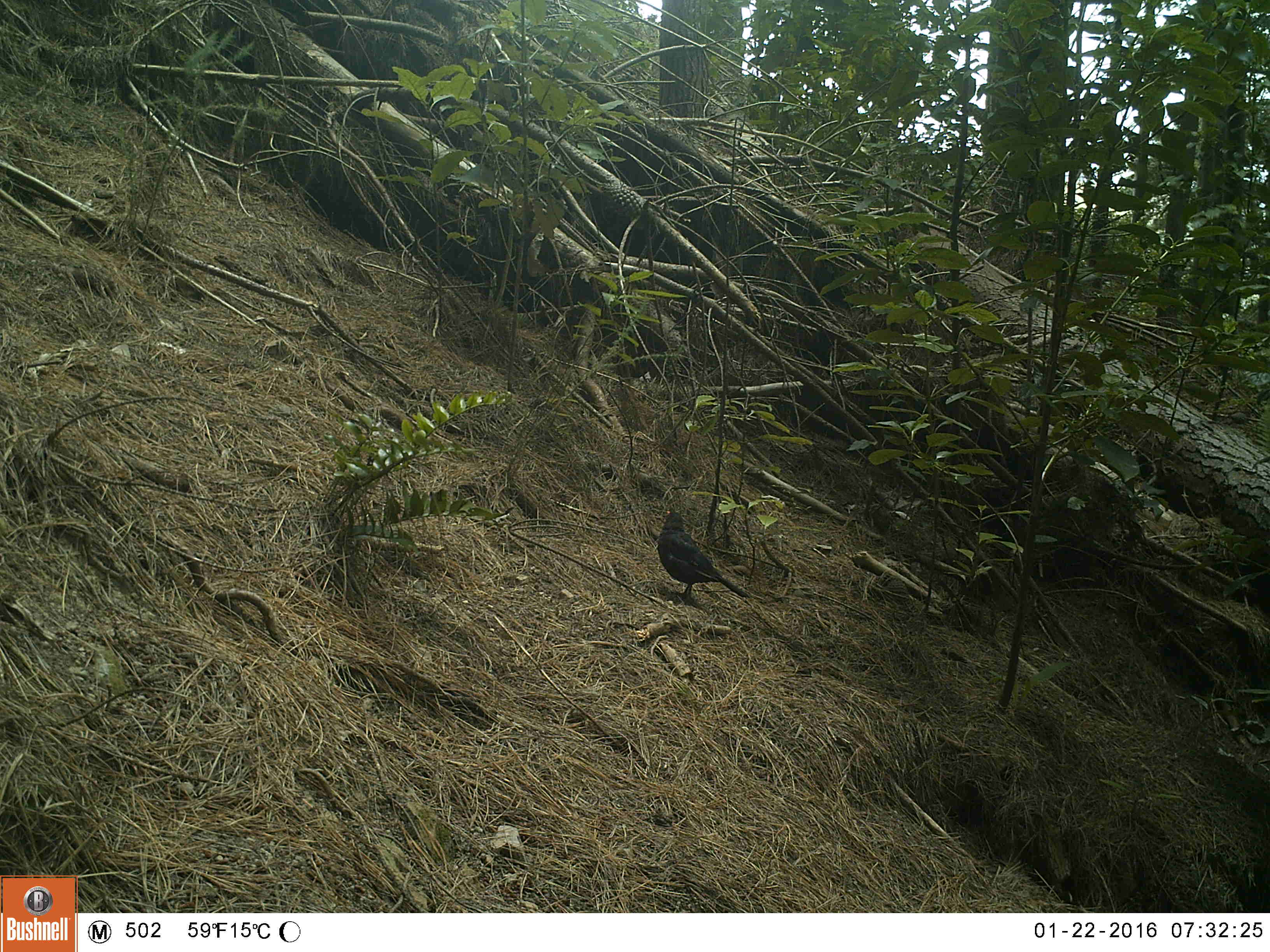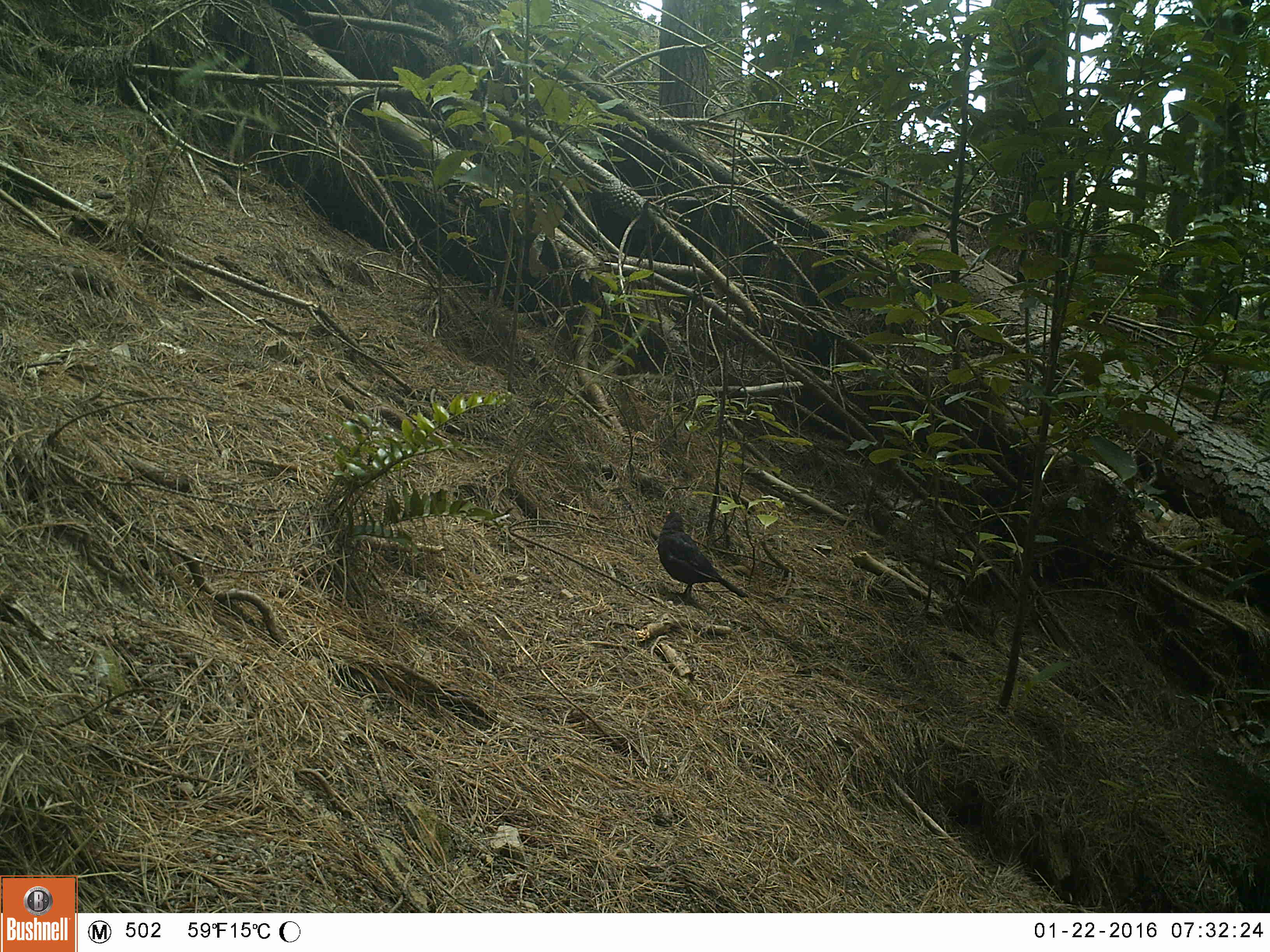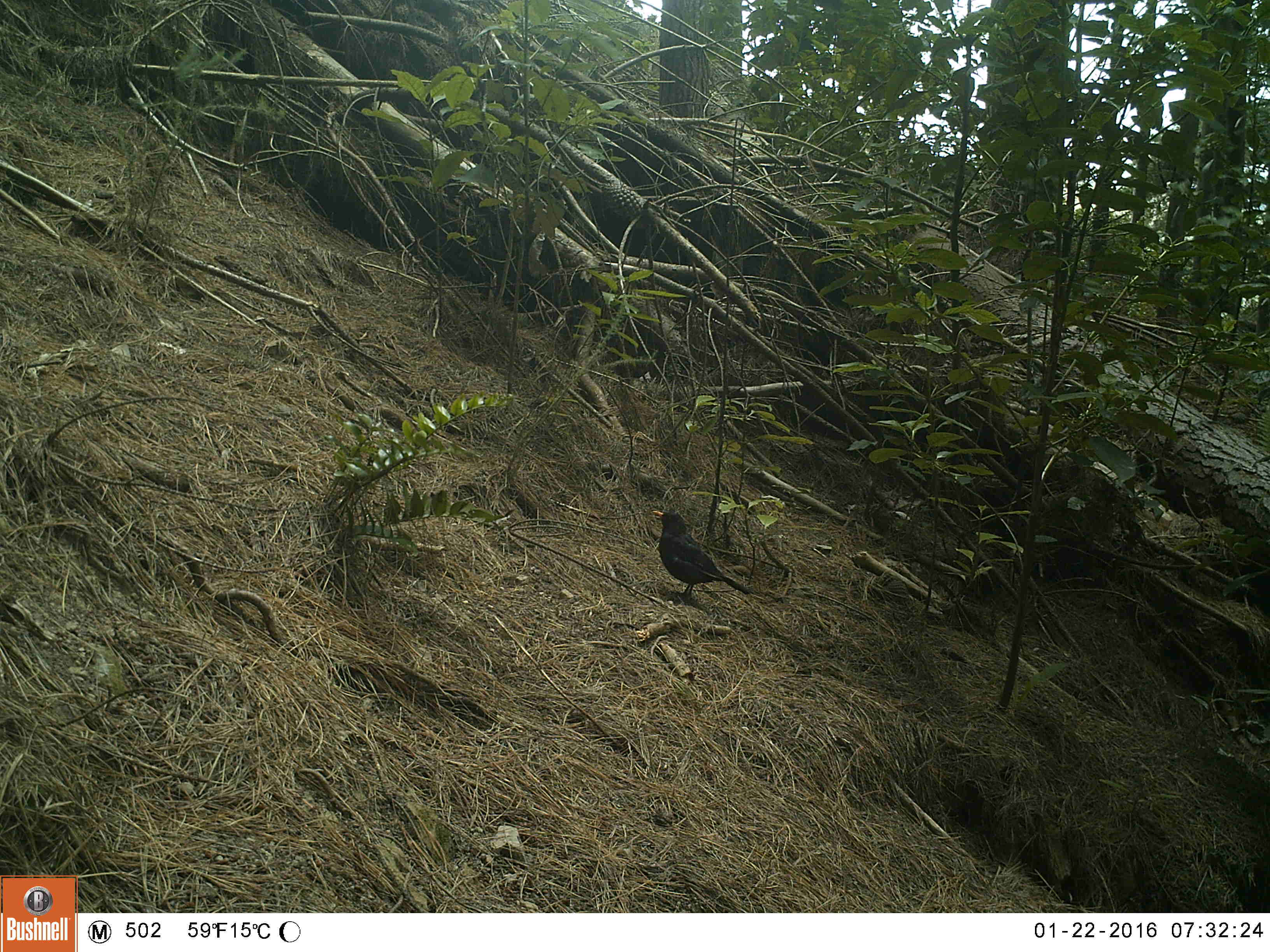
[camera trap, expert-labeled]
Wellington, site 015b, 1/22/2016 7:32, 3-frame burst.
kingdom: Animalia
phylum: Chordata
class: Aves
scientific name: Aves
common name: bird